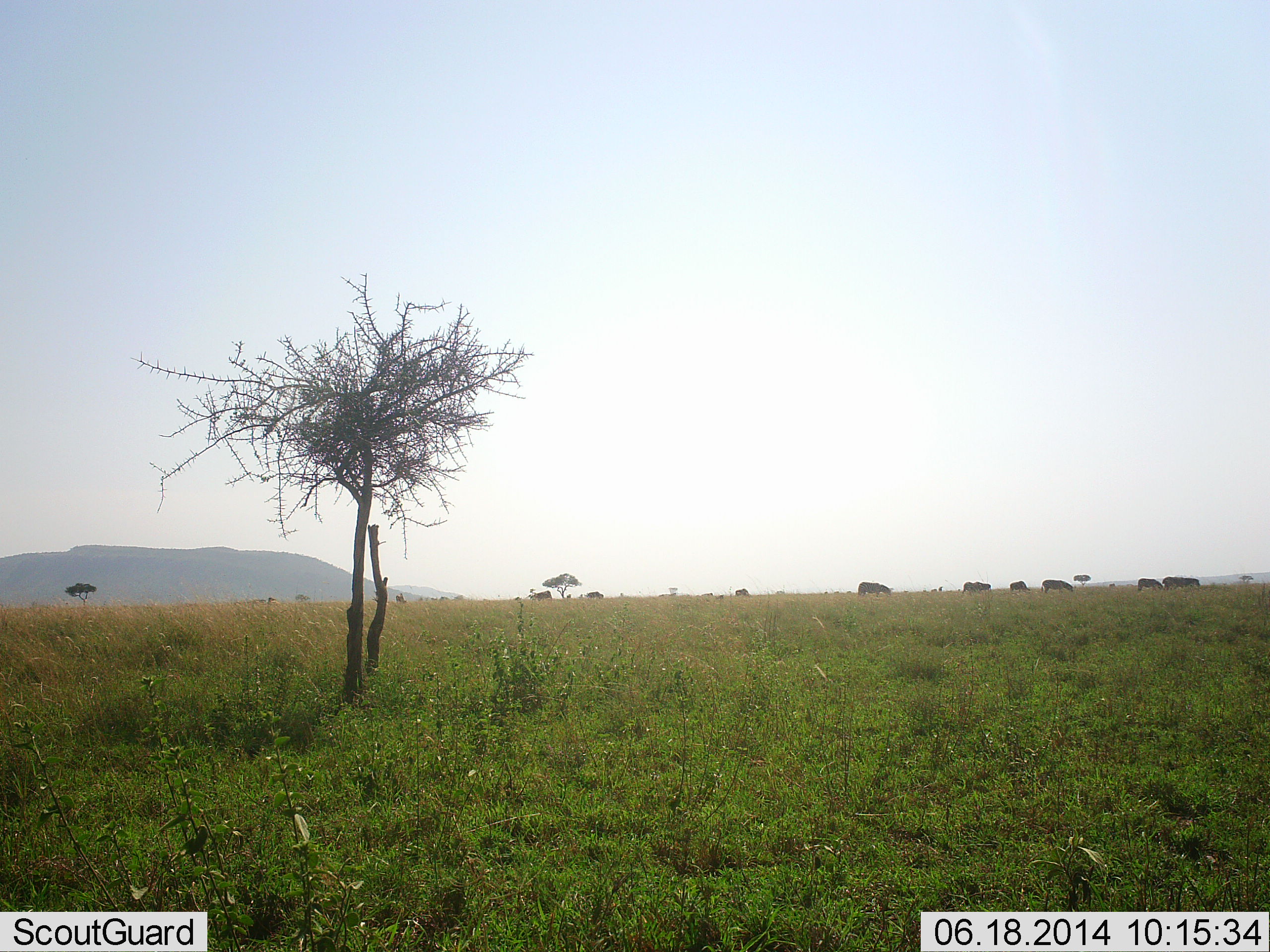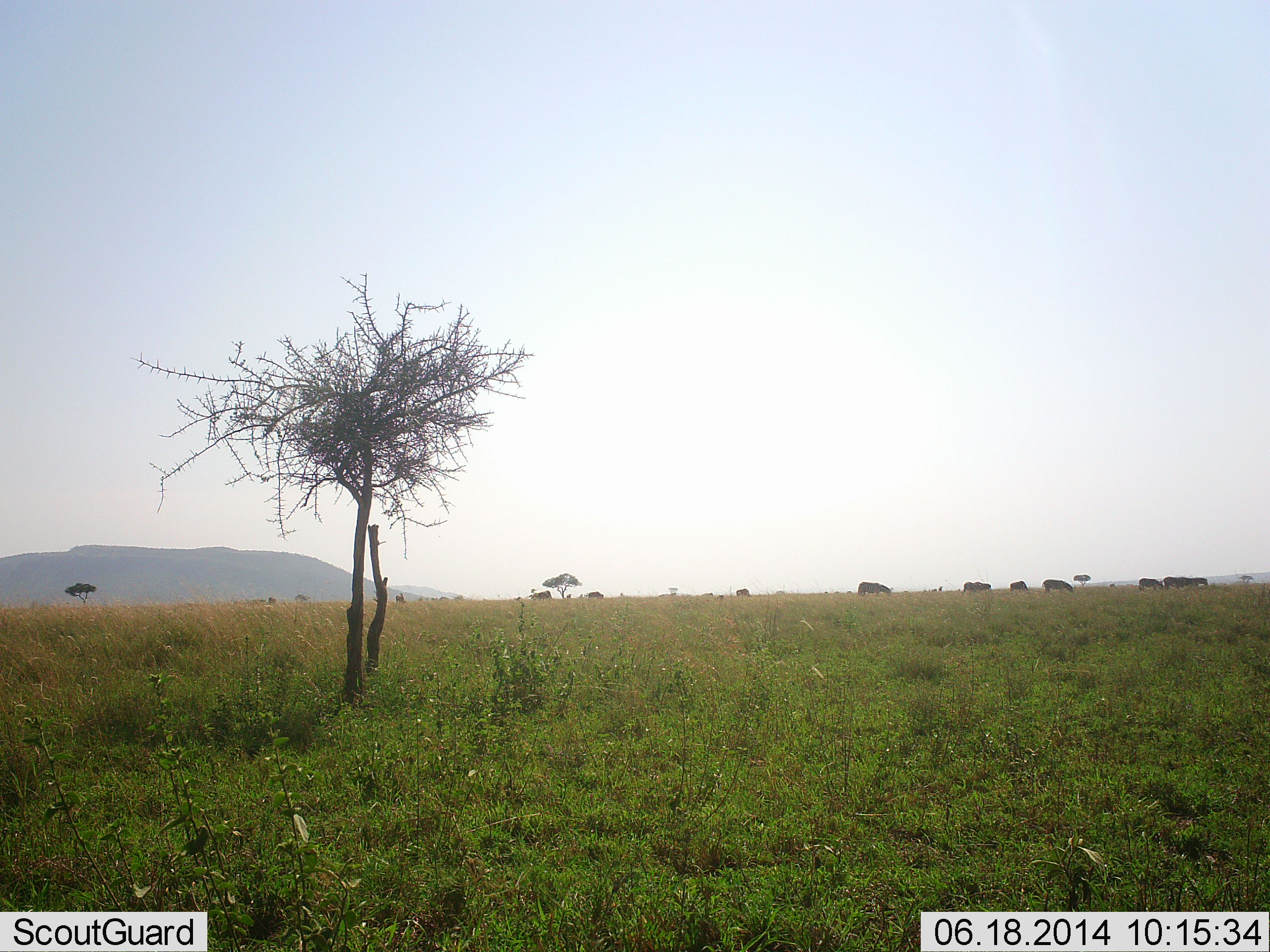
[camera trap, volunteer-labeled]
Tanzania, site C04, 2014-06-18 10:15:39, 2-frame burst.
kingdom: Animalia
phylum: Chordata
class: Mammalia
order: Artiodactyla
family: Bovidae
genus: Connochaetes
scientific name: Connochaetes taurinus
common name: blue wildebeest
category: wildebeest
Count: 10.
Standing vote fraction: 83%.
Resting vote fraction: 0%.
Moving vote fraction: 0%.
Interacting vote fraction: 0%.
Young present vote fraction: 0%.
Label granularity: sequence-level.